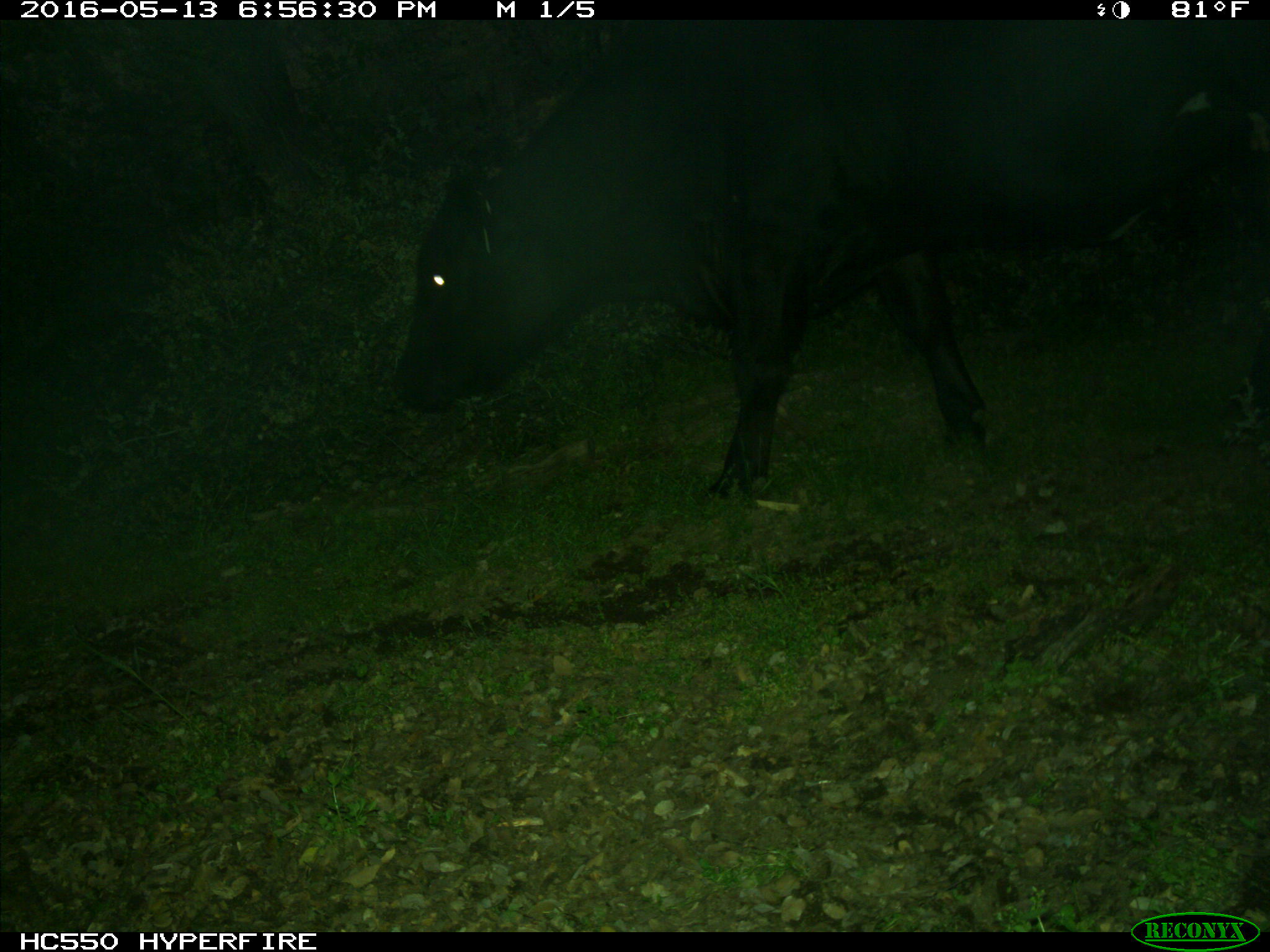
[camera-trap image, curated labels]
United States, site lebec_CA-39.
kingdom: Animalia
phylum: Chordata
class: Mammalia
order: Artiodactyla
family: Bovidae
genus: Bos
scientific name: Bos taurus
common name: domestic cow